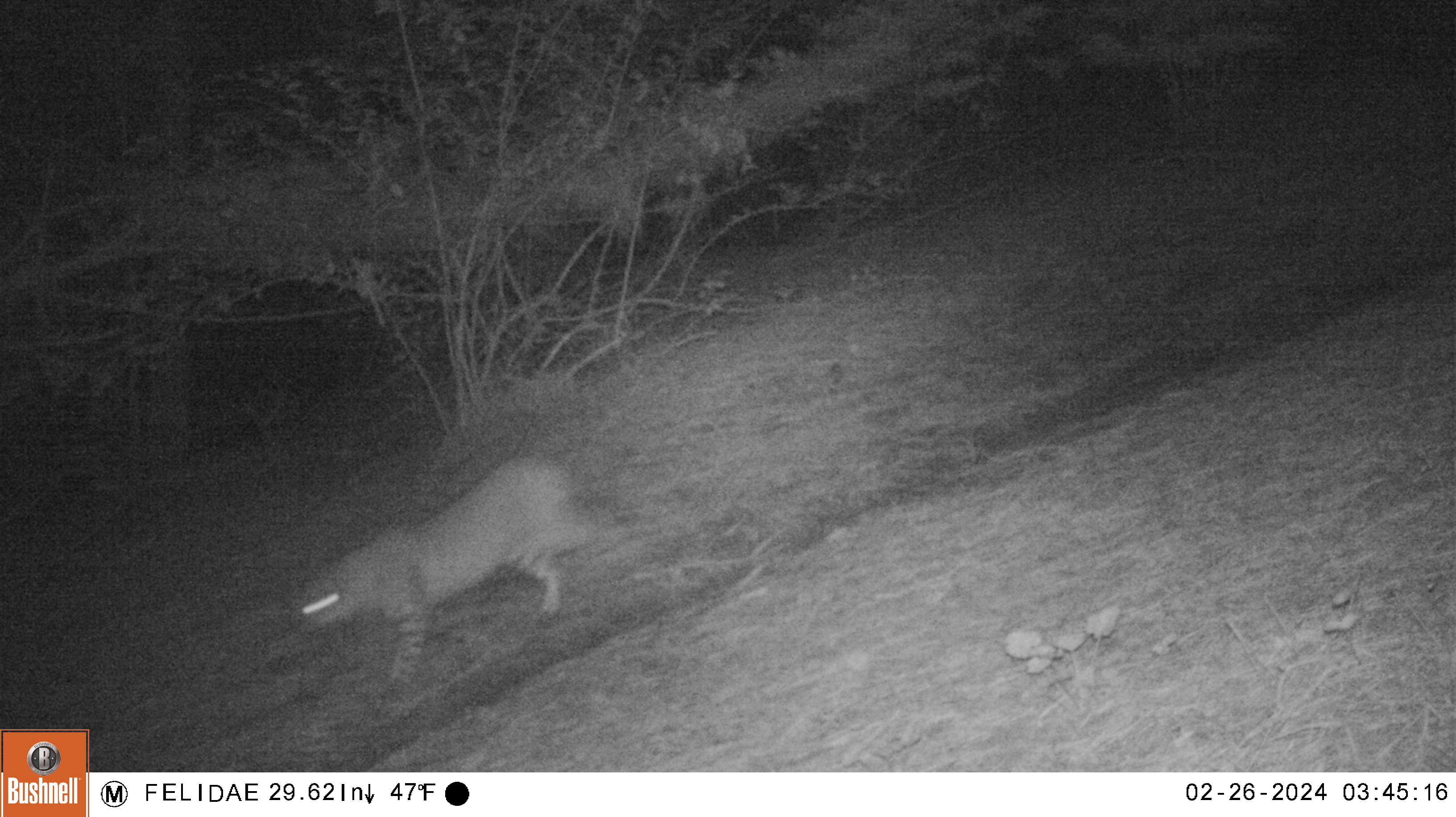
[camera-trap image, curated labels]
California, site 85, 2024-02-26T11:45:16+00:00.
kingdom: Animalia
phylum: Chordata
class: Mammalia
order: Carnivora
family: Felidae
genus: Lynx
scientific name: Lynx rufus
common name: bobcat